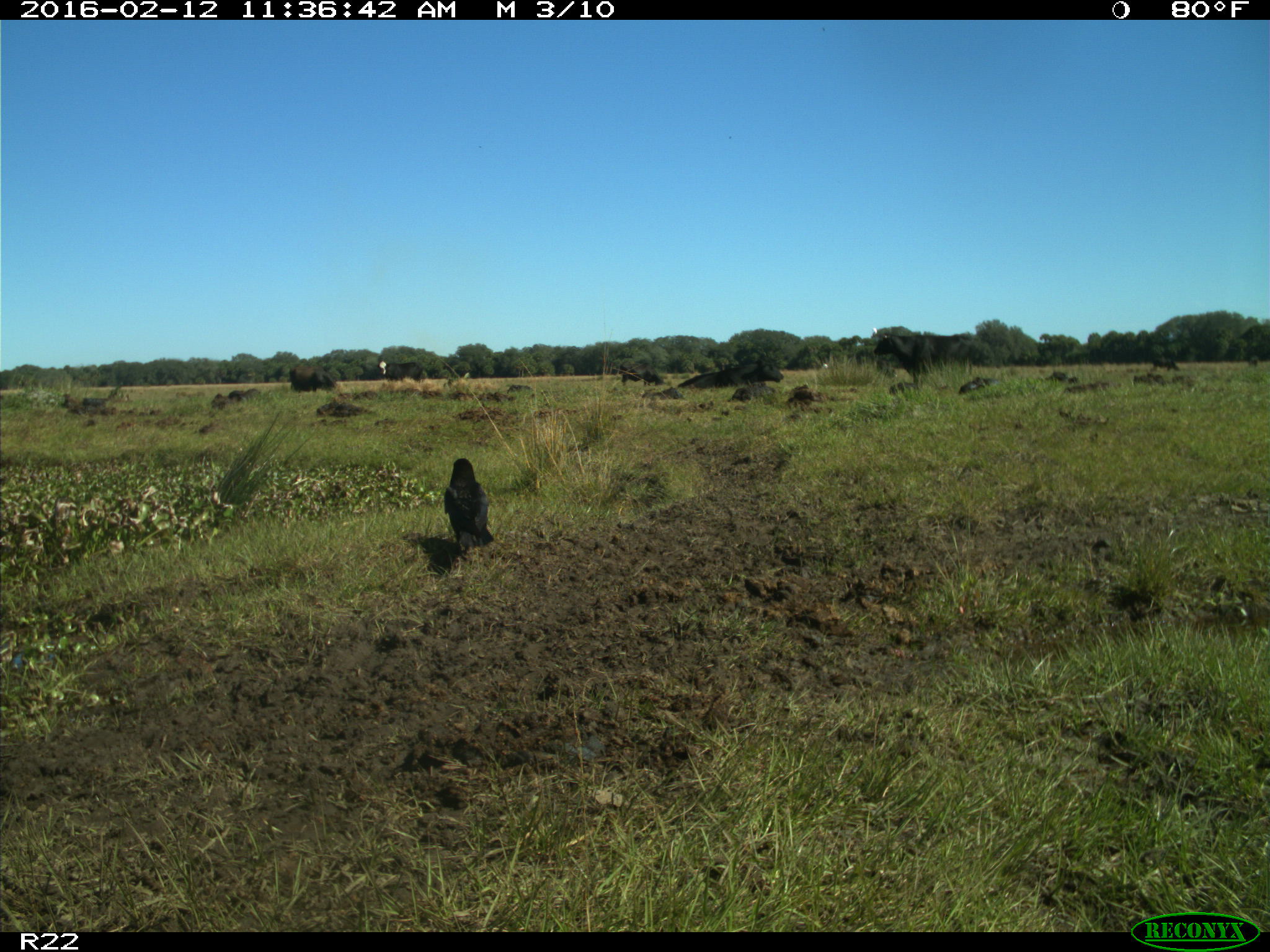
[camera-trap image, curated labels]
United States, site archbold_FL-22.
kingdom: Animalia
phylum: Chordata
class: Mammalia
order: Artiodactyla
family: Bovidae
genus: Bos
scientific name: Bos taurus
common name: domestic cow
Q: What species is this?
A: Bos taurus (domestic cow).